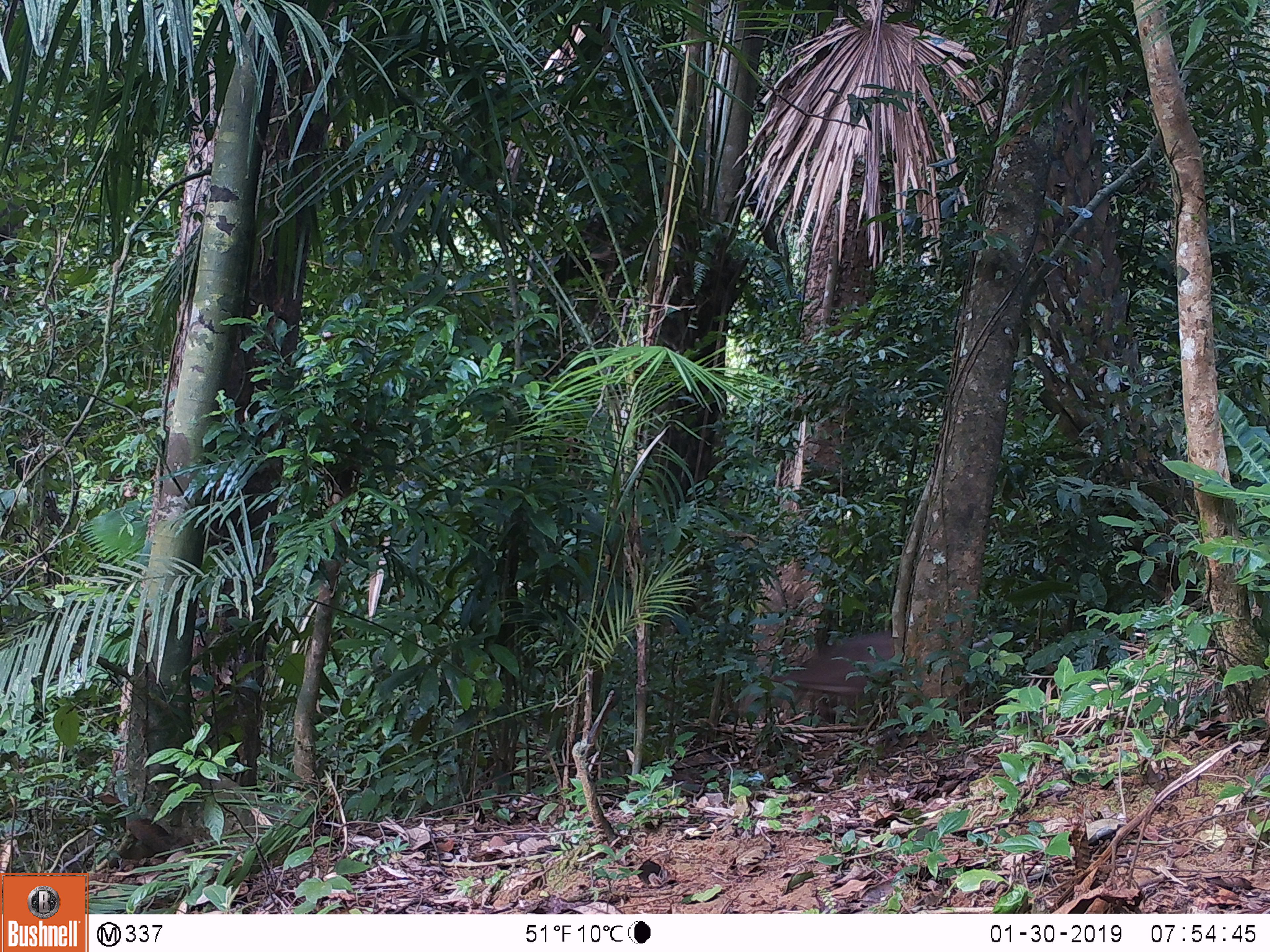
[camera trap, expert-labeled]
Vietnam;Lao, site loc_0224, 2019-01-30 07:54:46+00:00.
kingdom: Animalia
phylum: Chordata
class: Mammalia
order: Artiodactyla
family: Cervidae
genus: Muntiacus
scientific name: Muntiacus vuquangensis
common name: large-antlered muntjac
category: large antlered muntjac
Large antlered muntjac (large-antlered muntjac) (Muntiacus vuquangensis). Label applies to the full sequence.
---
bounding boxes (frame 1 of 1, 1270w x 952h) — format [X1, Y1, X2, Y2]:
large antlered muntjac: [738, 629, 895, 725]